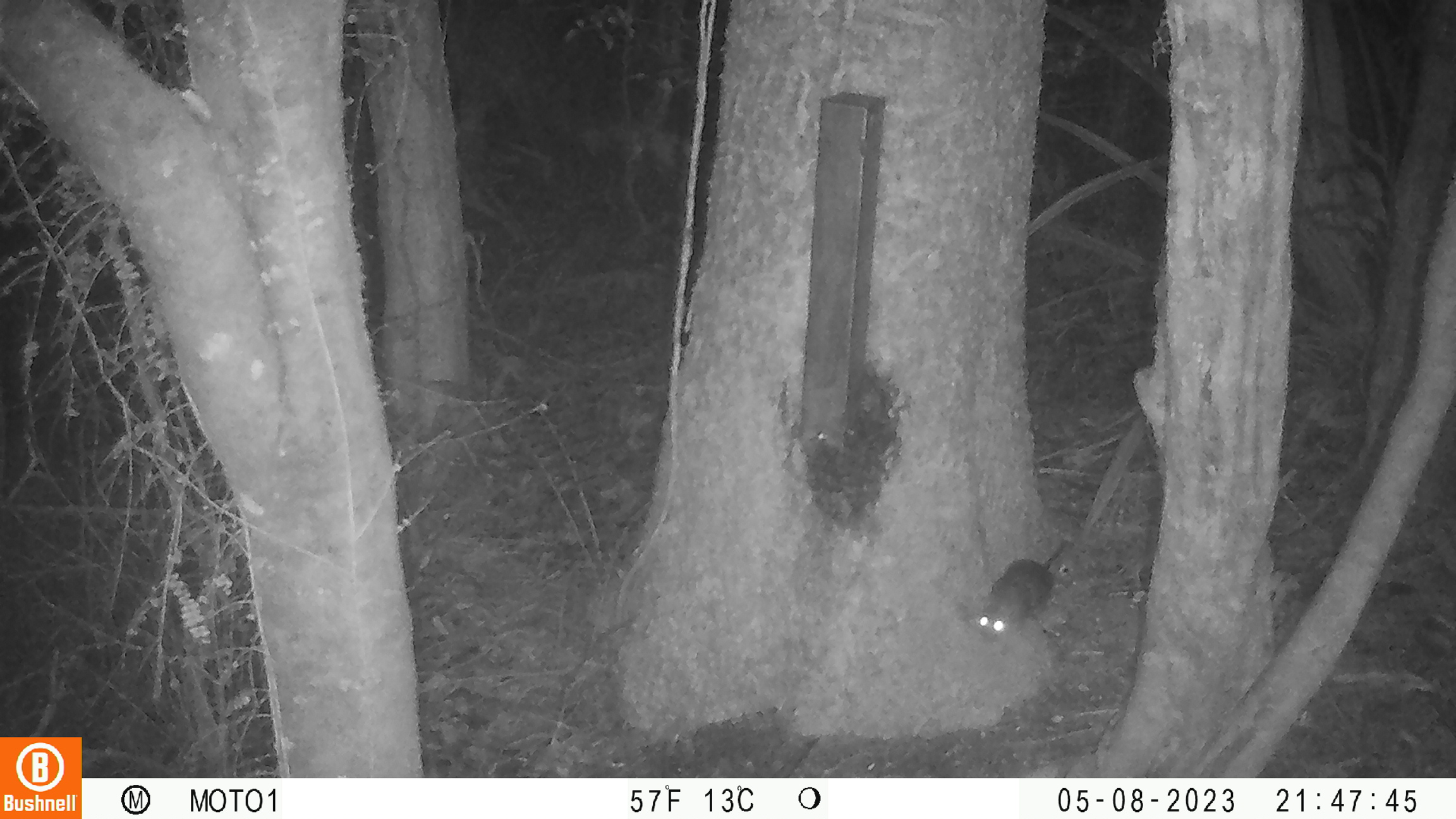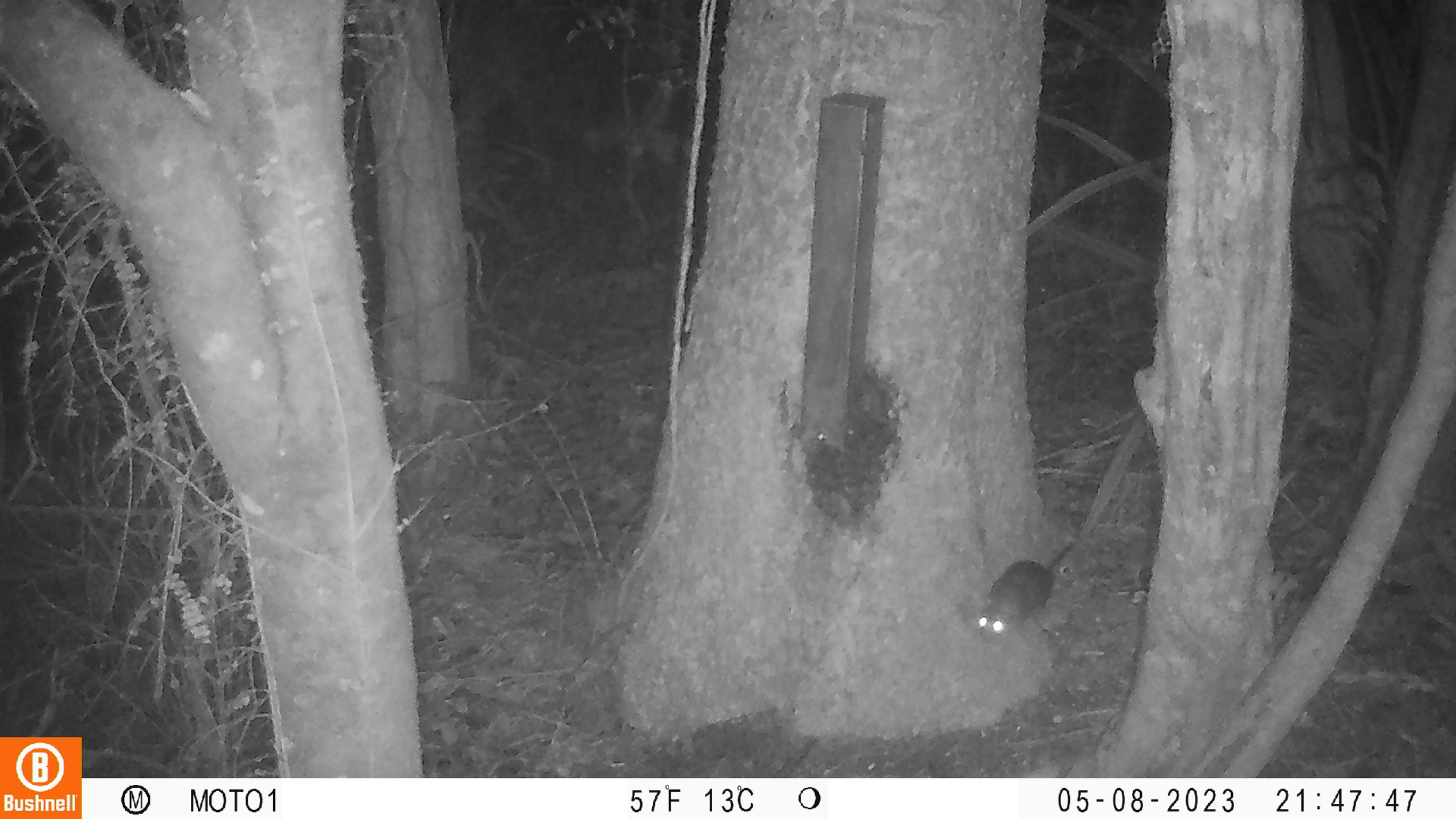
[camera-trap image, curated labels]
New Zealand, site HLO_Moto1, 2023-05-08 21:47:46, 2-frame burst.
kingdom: Animalia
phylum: Chordata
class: Mammalia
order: Rodentia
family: Muridae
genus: Rattus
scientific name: Rattus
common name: rat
Rat (Rattus).